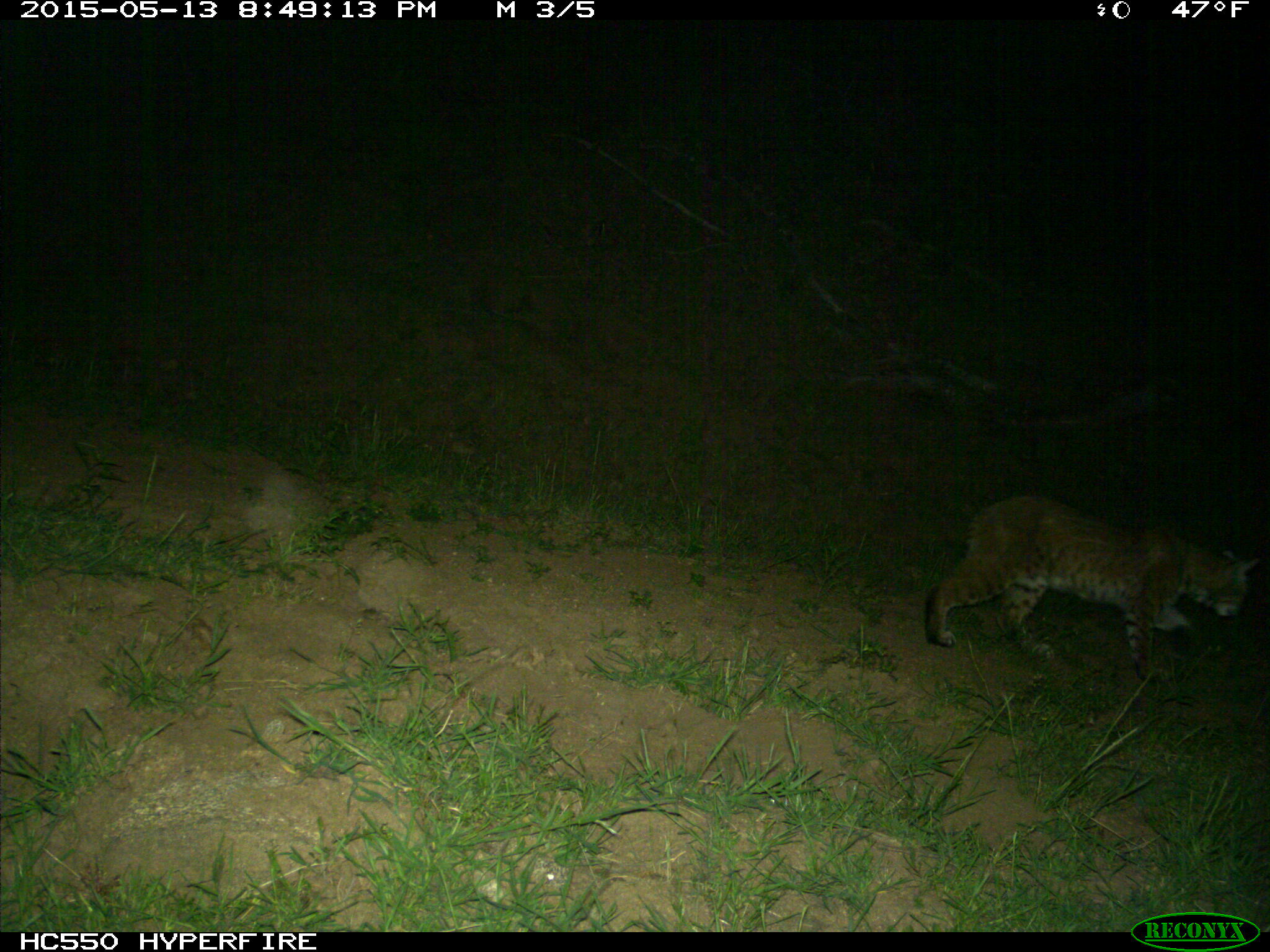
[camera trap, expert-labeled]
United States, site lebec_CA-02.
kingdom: Animalia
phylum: Chordata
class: Mammalia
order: Carnivora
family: Felidae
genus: Lynx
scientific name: Lynx rufus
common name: bobcat